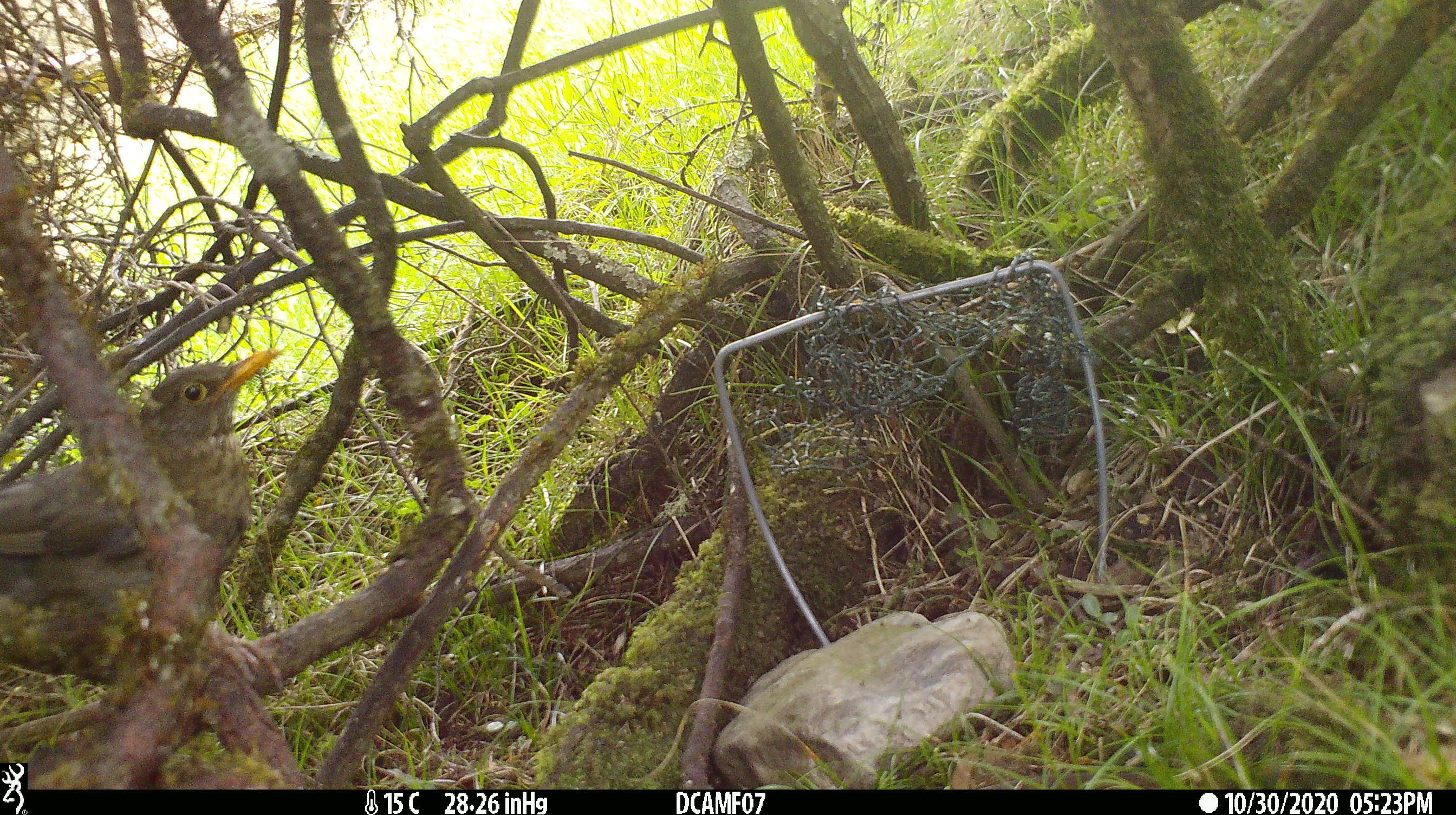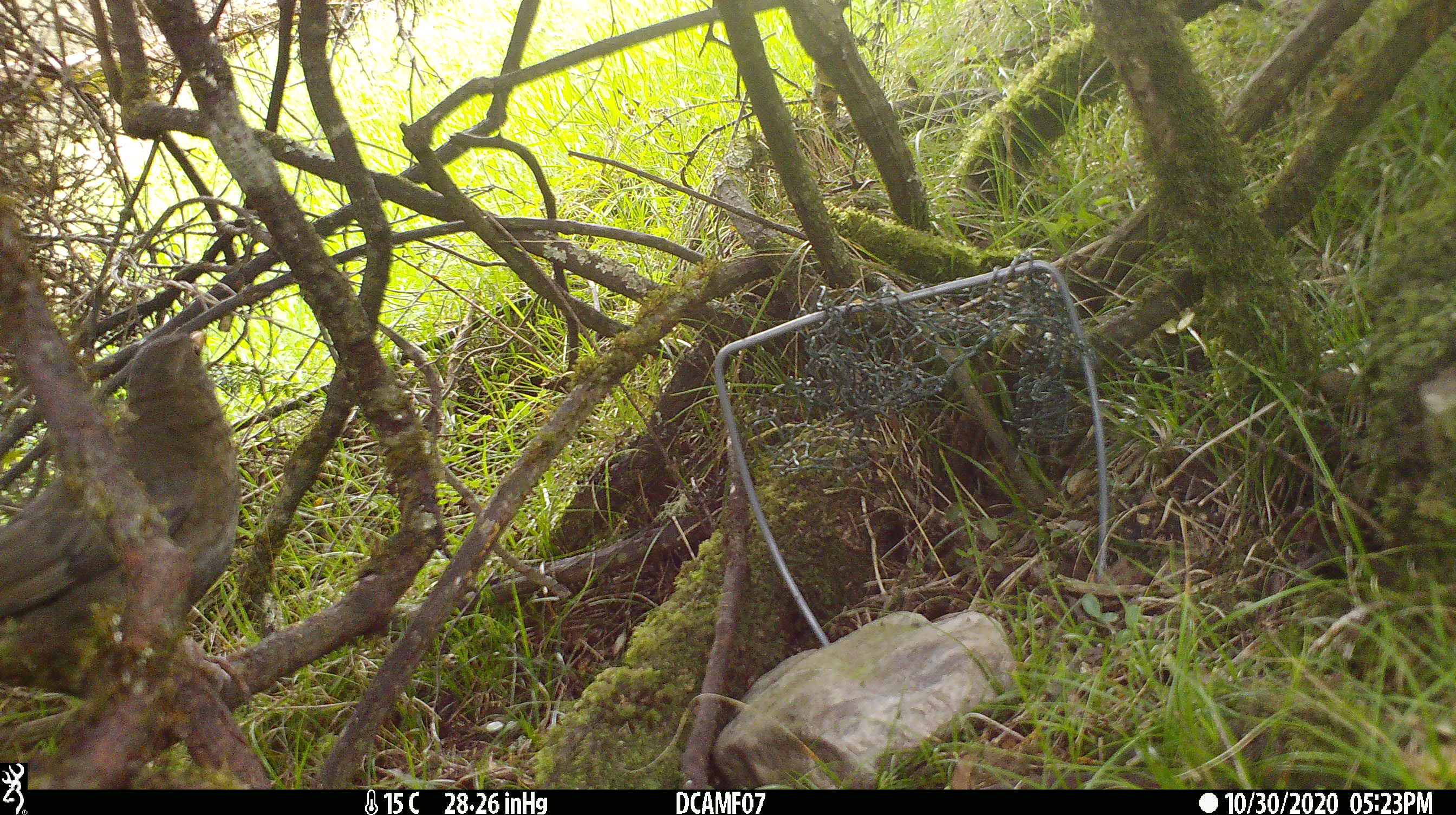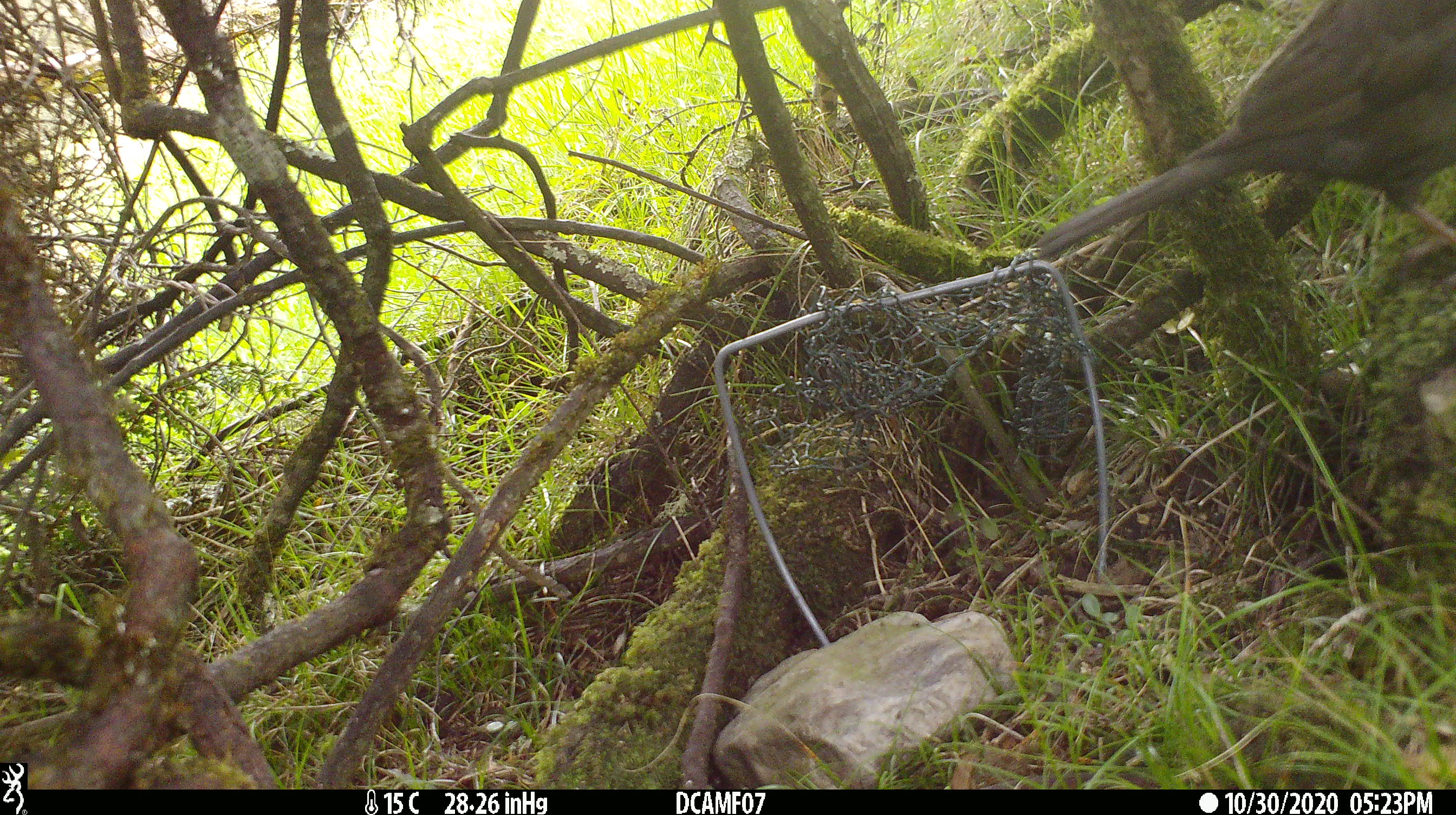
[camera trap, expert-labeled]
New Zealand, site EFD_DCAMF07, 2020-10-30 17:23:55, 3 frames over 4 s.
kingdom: Animalia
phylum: Chordata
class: Aves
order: Passeriformes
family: Turdidae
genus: Turdus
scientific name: Turdus merula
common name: eurasian blackbird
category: blackbird